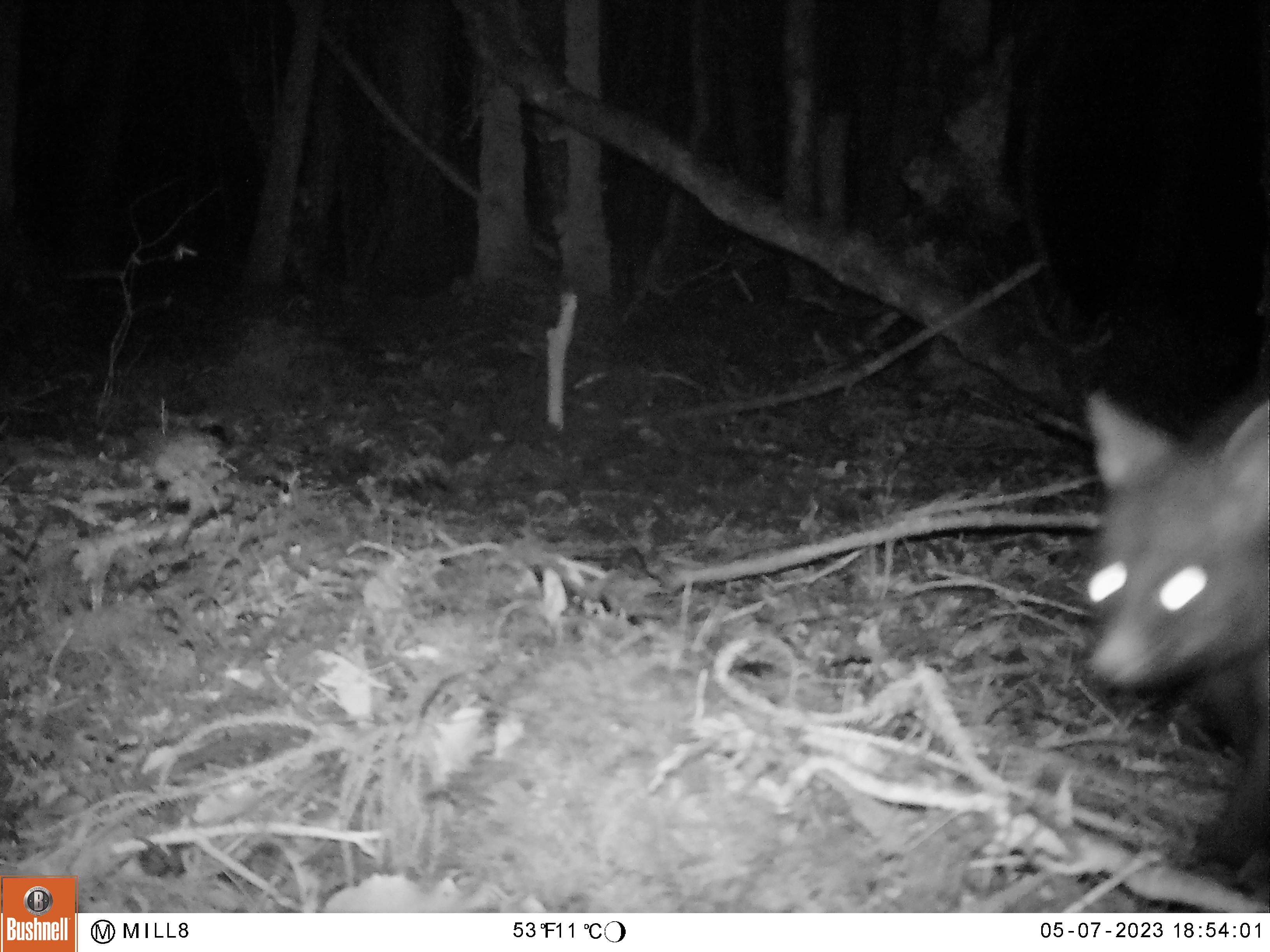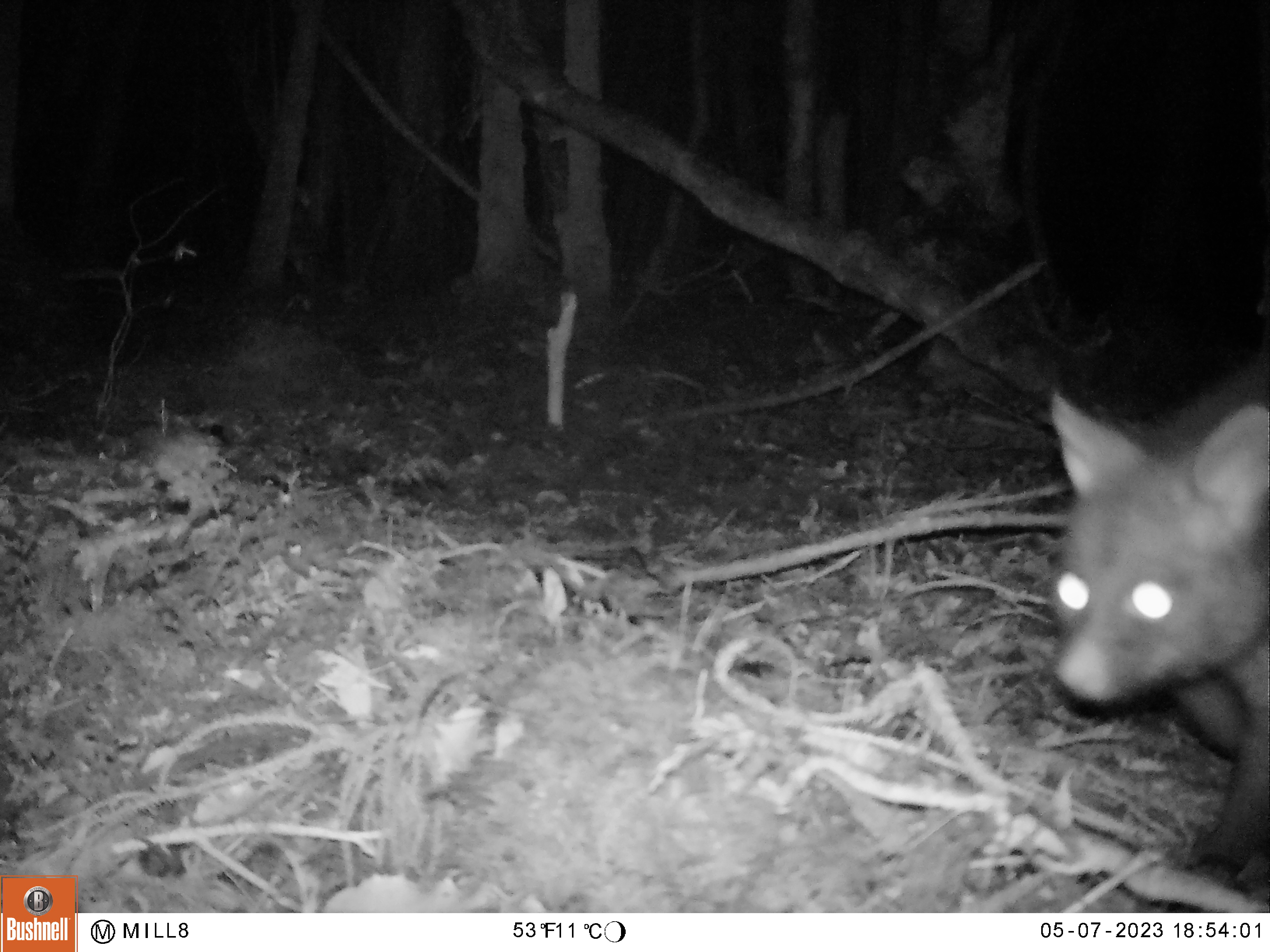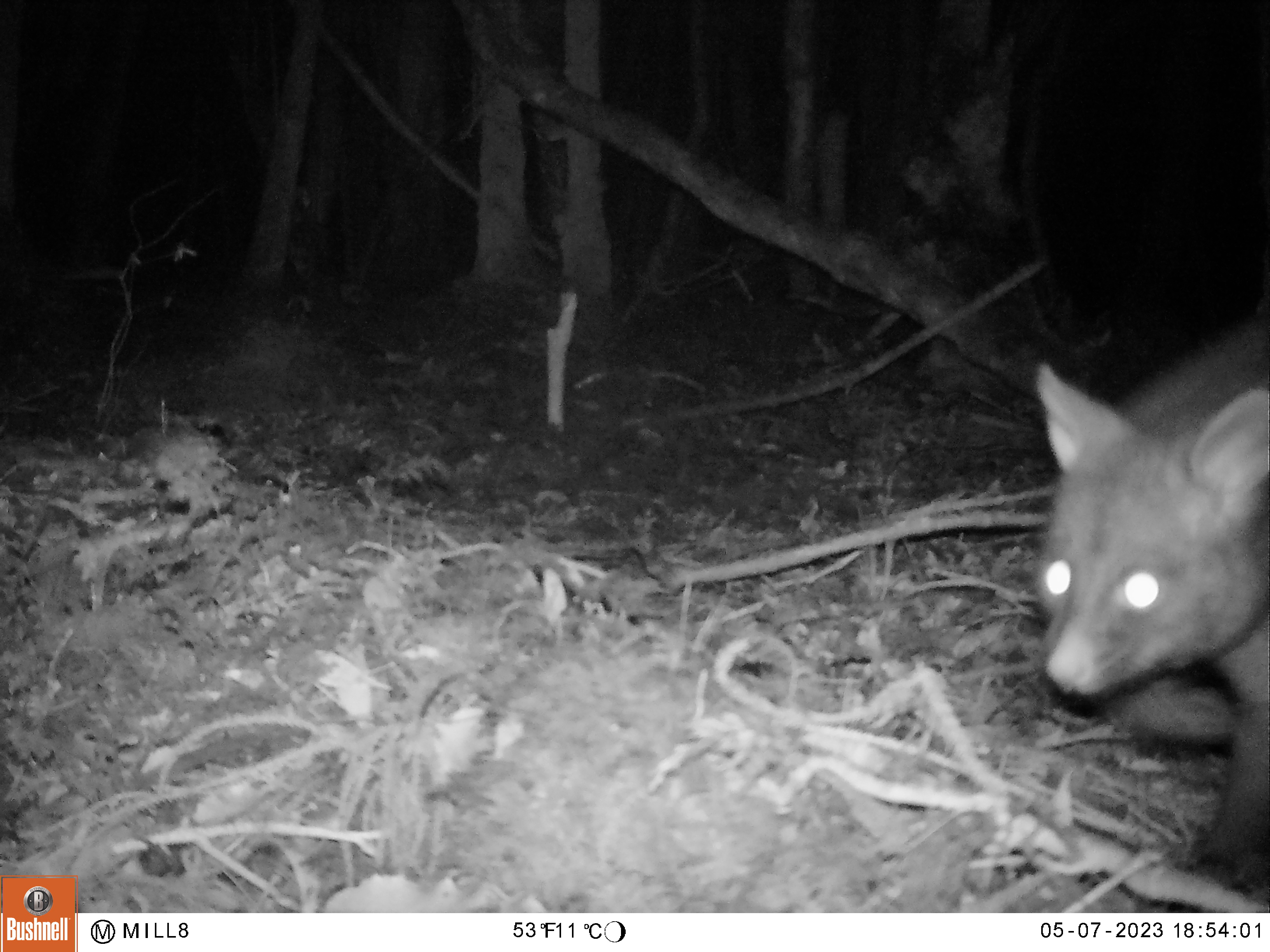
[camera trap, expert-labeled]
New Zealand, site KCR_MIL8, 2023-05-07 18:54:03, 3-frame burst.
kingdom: Animalia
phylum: Chordata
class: Mammalia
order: Diprotodontia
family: Phalangeridae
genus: Trichosurus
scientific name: Trichosurus vulpecula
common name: common brushtail possum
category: possum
Possum (common brushtail possum) (Trichosurus vulpecula).